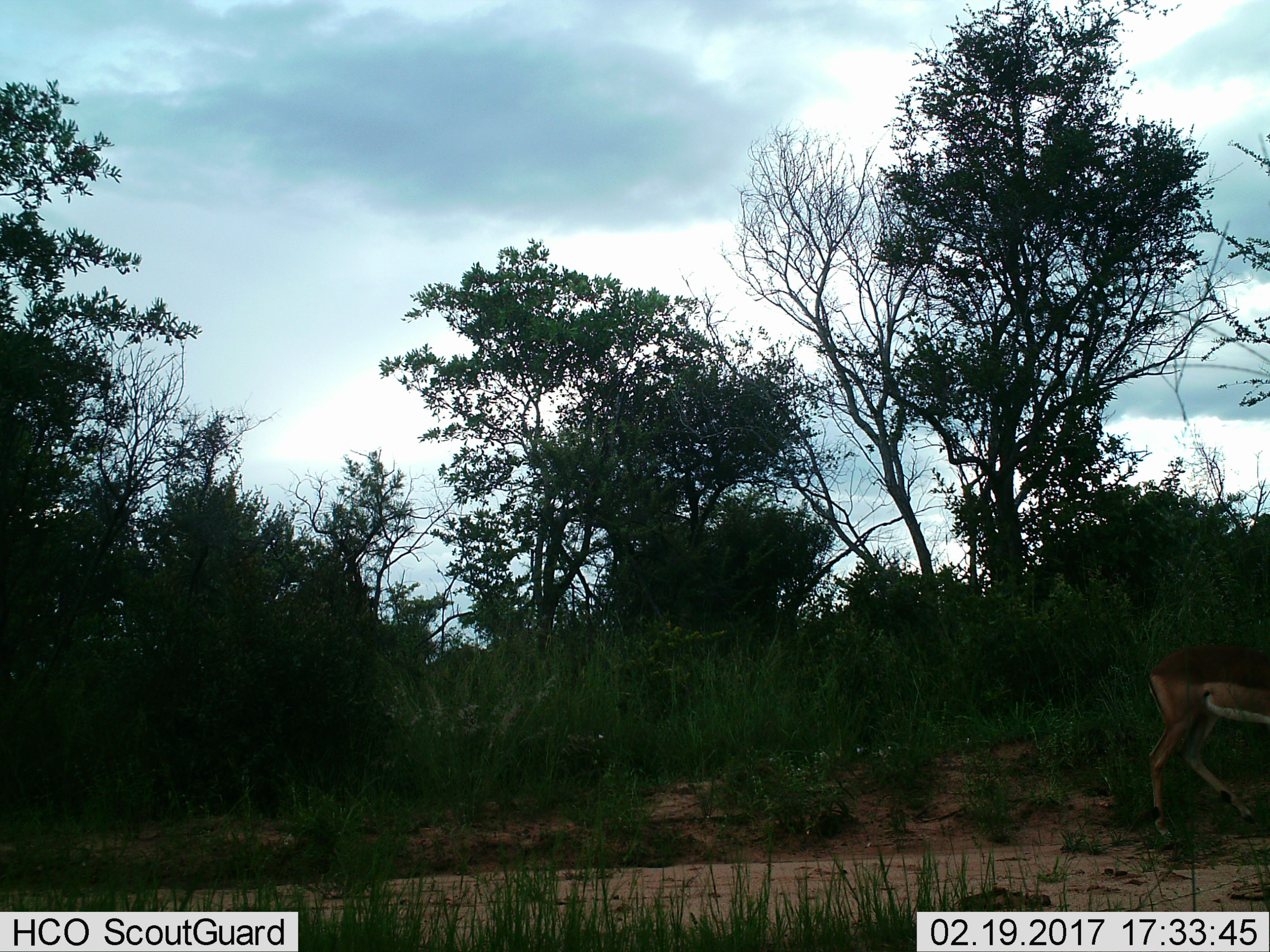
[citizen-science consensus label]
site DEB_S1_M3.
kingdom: Animalia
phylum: Chordata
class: Mammalia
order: Artiodactyla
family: Bovidae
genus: Aepyceros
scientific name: Aepyceros melampus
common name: impala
Impala (Aepyceros melampus), count 1. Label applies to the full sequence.